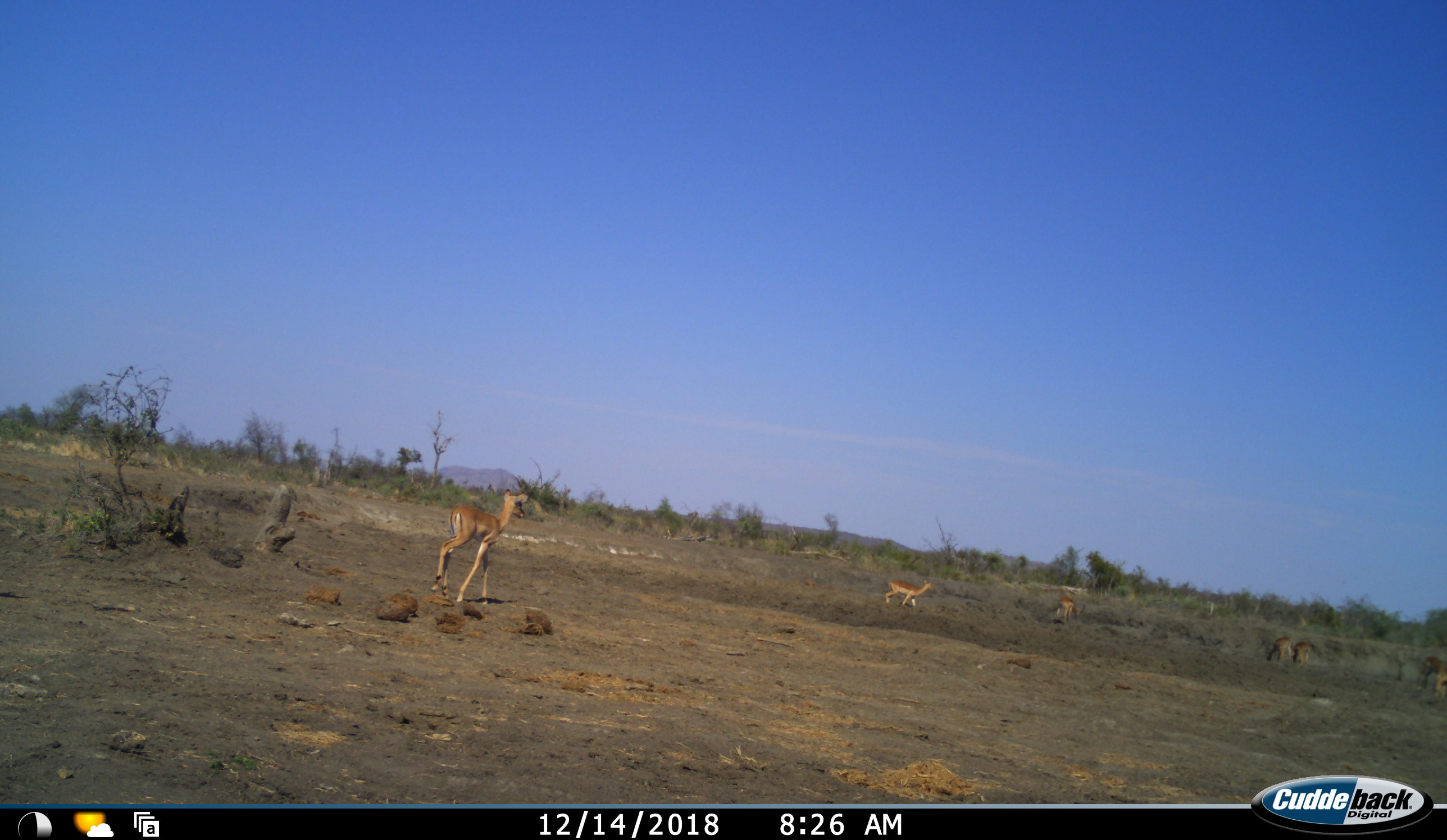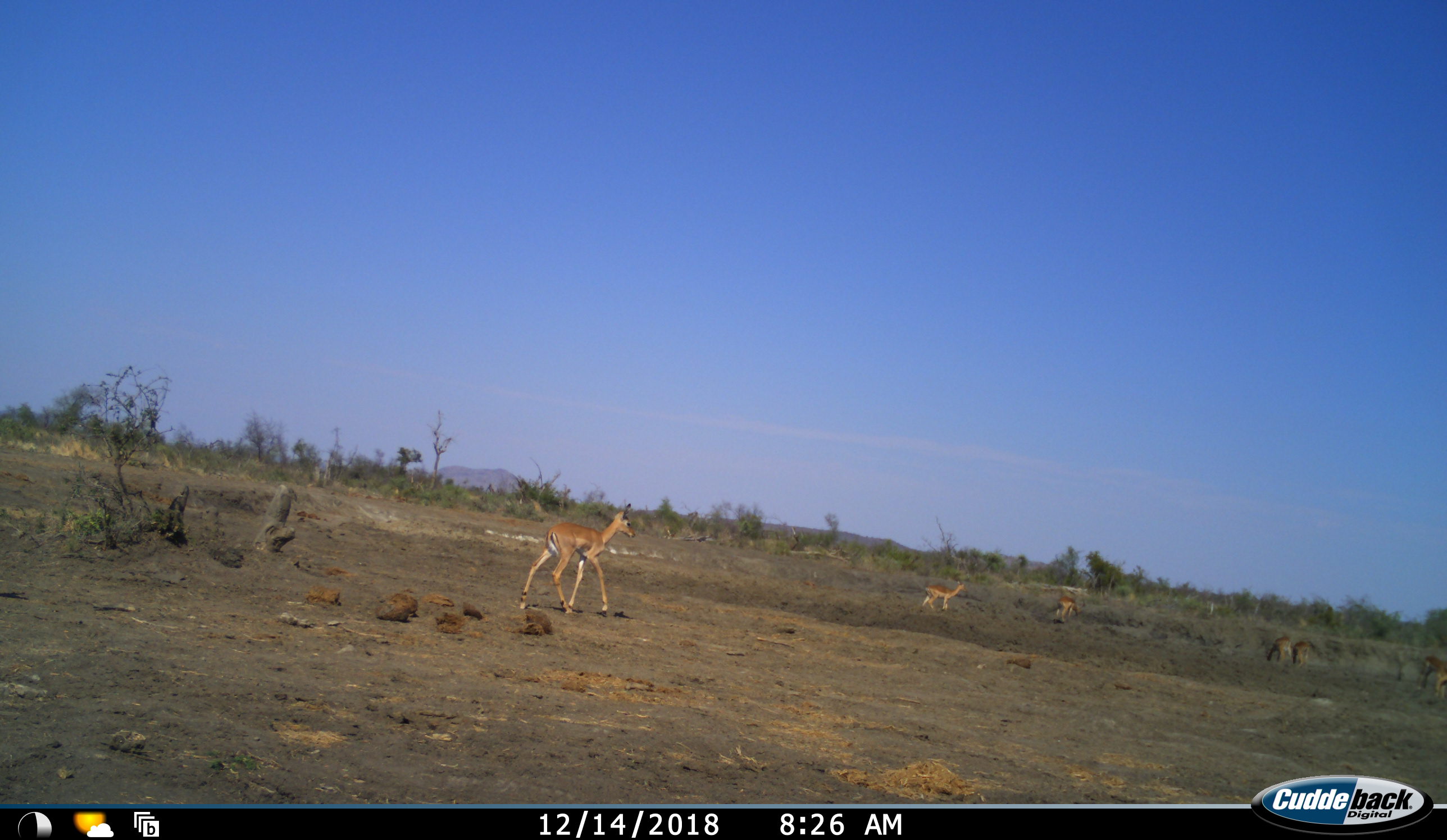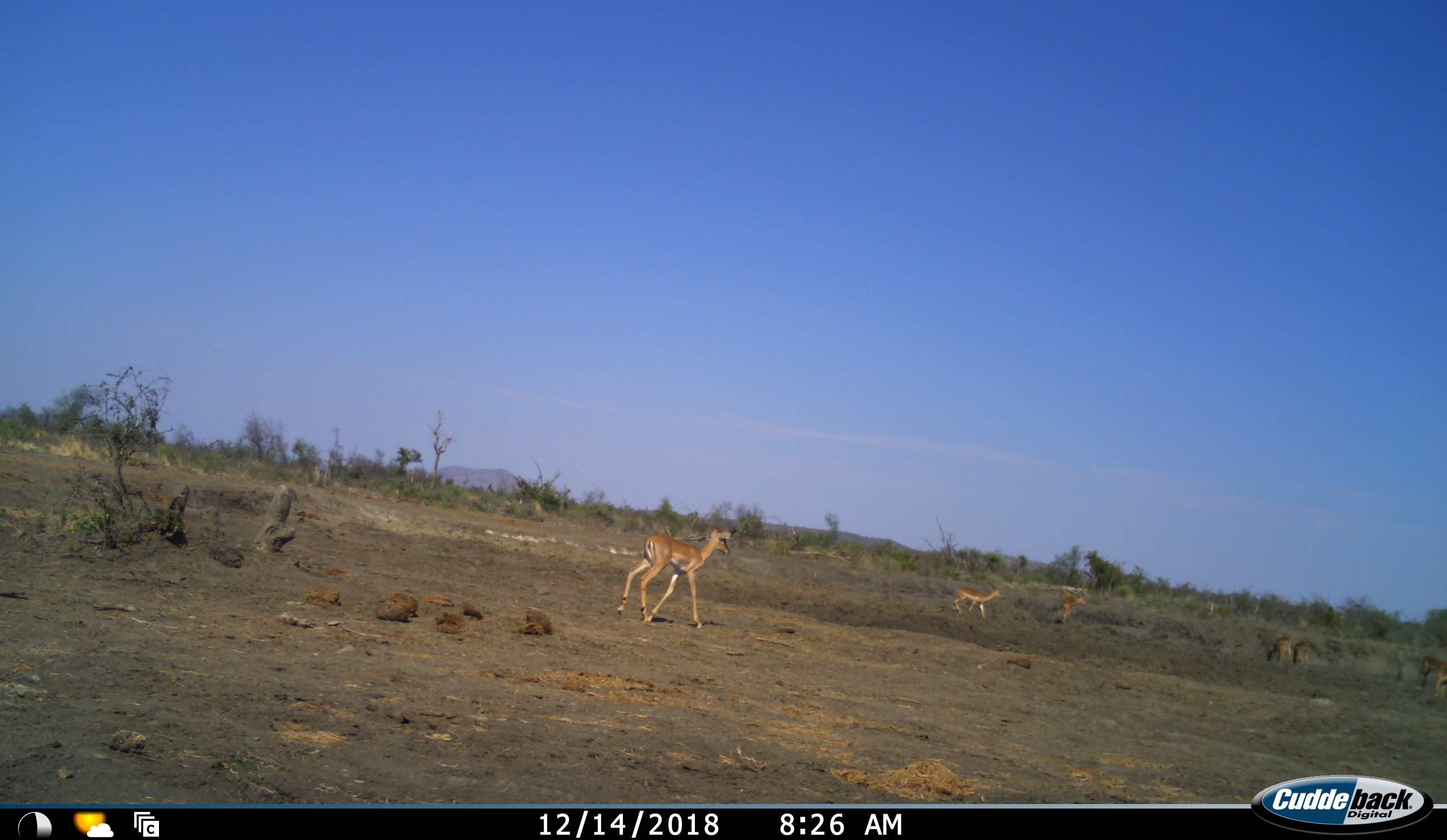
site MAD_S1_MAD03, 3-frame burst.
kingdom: Animalia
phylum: Chordata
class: Mammalia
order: Artiodactyla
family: Bovidae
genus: Aepyceros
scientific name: Aepyceros melampus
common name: impala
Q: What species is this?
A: Impala (Aepyceros melampus).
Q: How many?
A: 6.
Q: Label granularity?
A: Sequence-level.